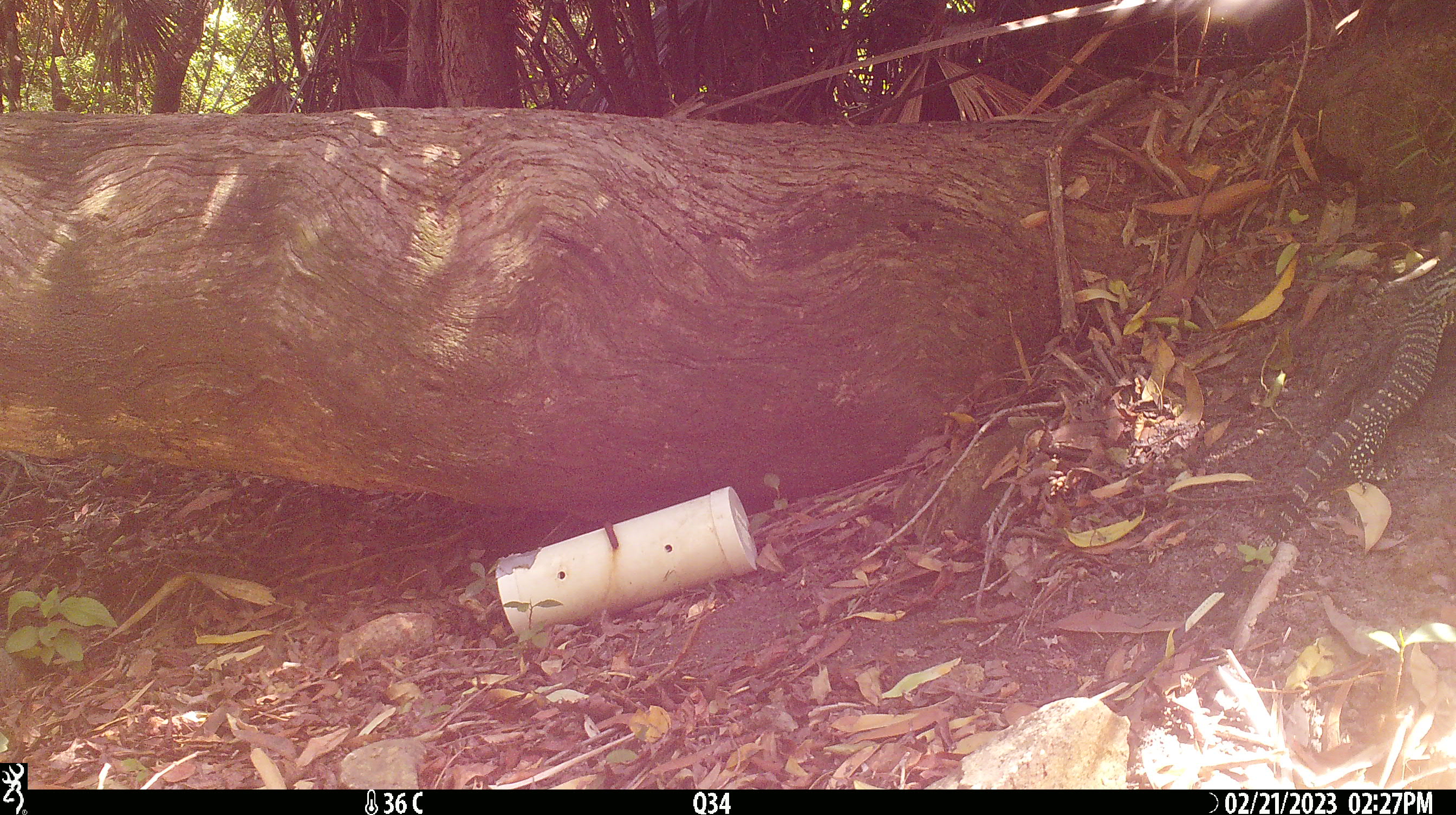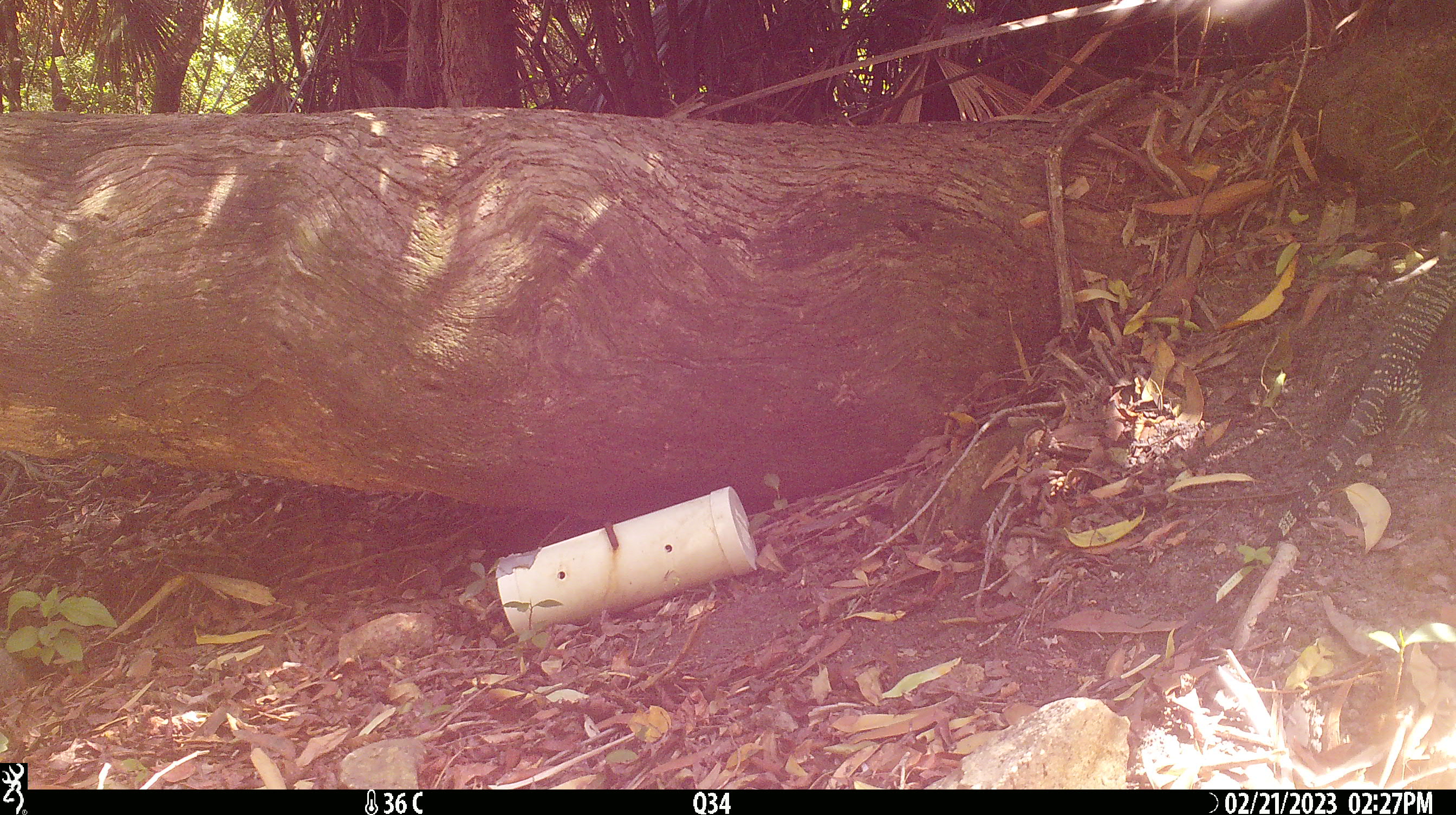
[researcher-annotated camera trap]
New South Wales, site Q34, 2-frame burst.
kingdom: Animalia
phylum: Chordata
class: Reptilia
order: Squamata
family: Varanidae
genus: Varanus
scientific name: Varanus varius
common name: lace monitor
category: goanna